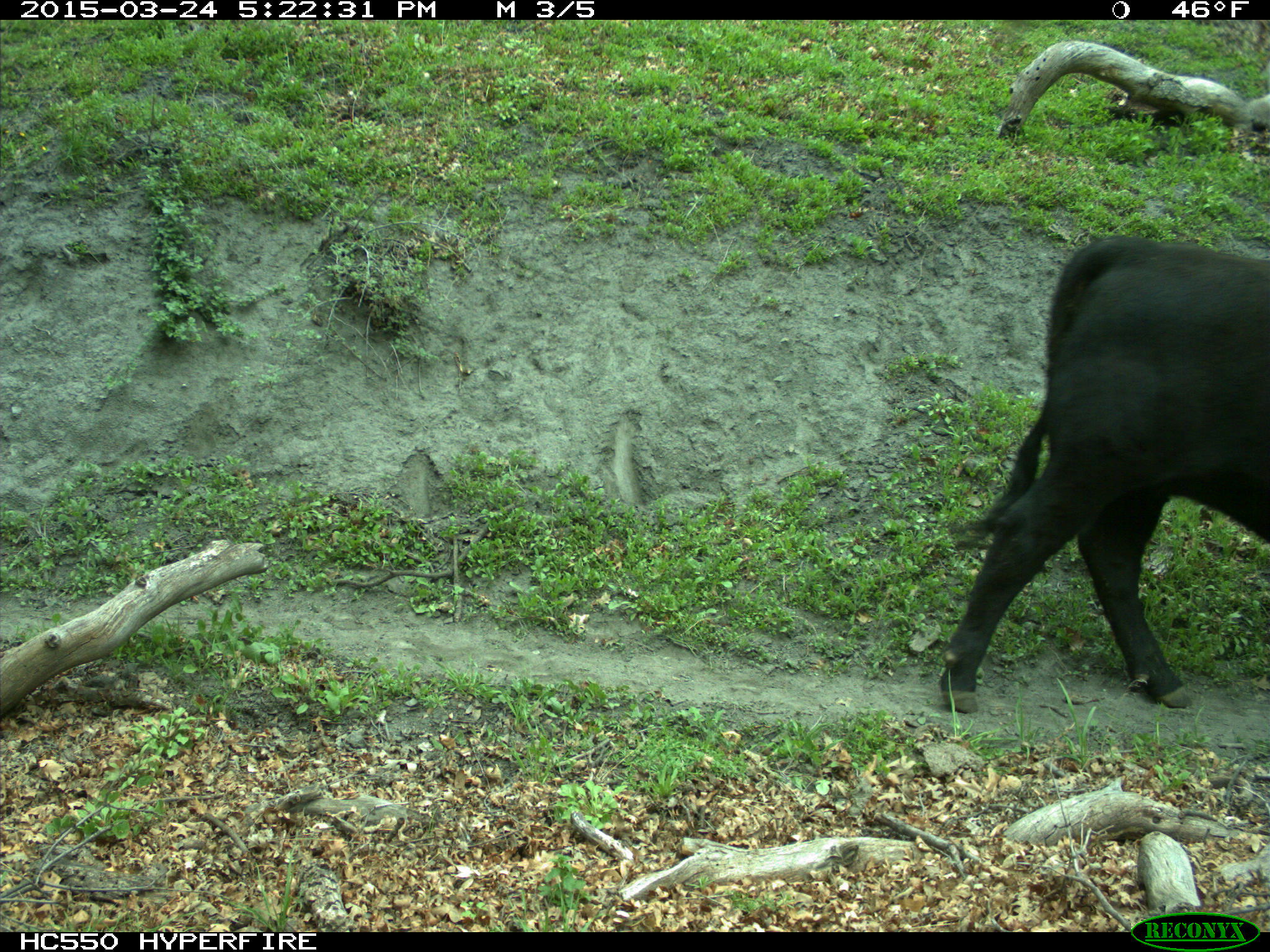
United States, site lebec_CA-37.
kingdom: Animalia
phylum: Chordata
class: Mammalia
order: Artiodactyla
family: Bovidae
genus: Bos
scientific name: Bos taurus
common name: domestic cow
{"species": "Bos taurus (domestic cow)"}